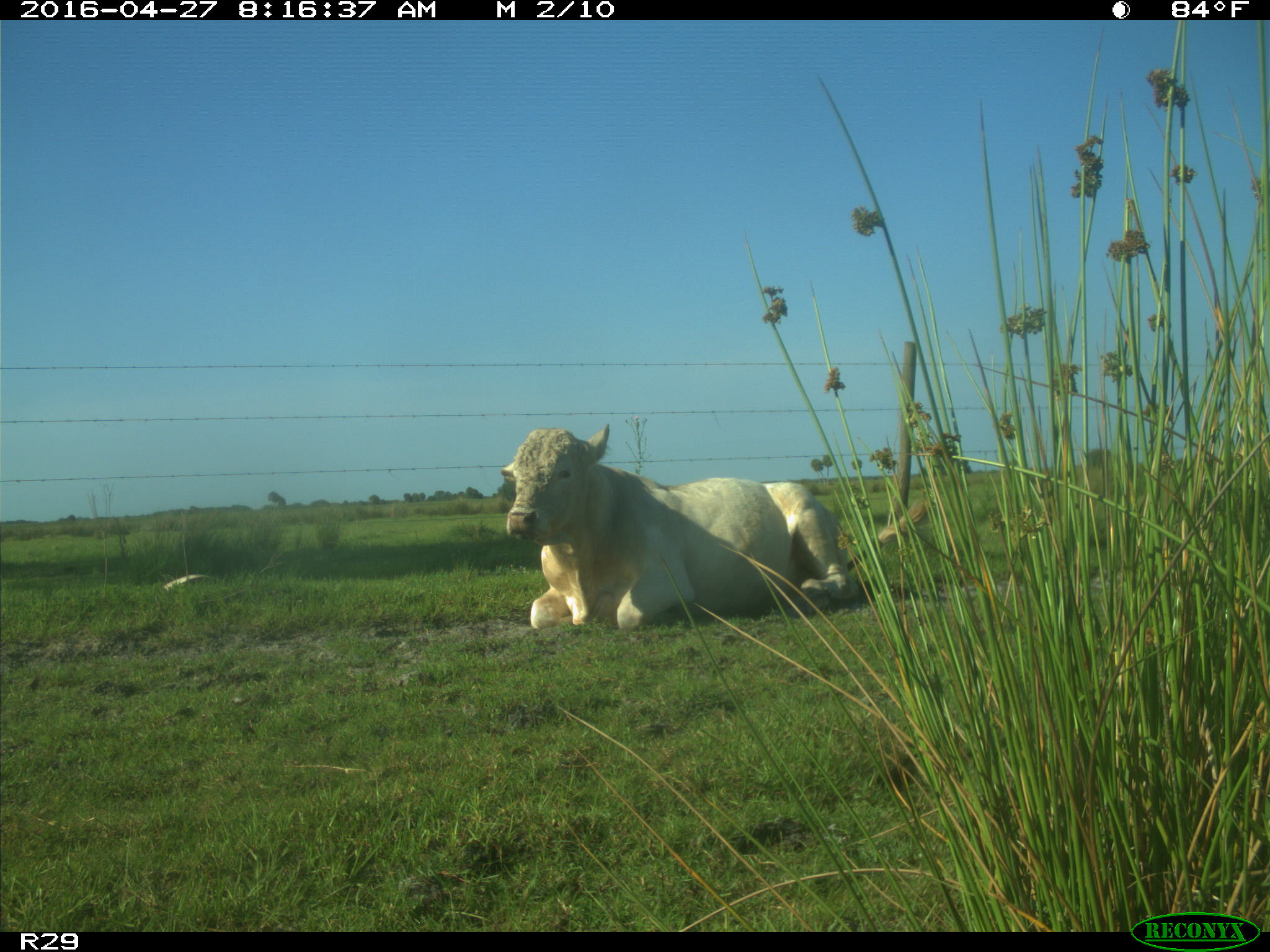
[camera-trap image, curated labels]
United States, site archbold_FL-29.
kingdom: Animalia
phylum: Chordata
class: Mammalia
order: Artiodactyla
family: Bovidae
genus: Bos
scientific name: Bos taurus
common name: domestic cow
Bos taurus (domestic cow).